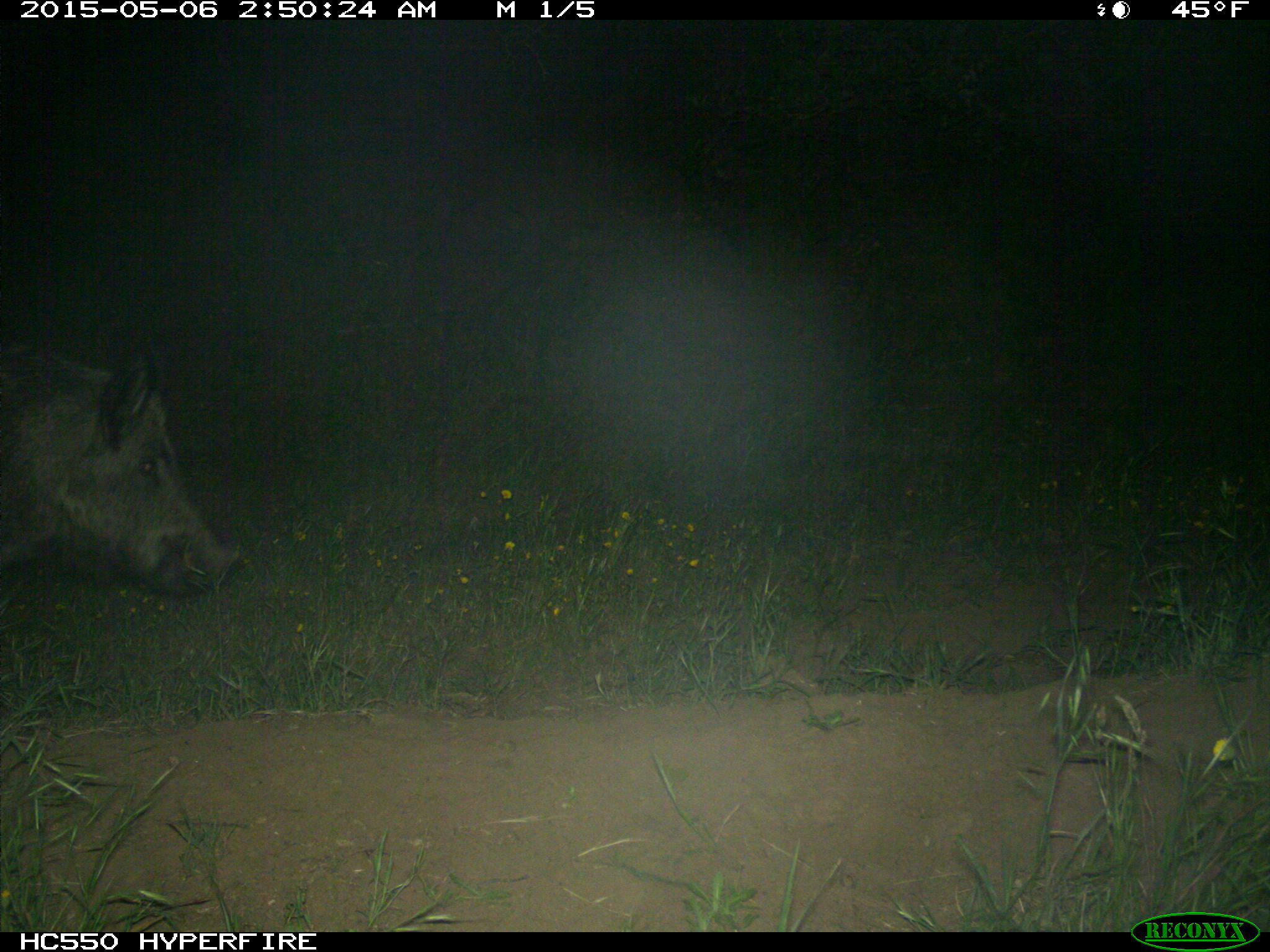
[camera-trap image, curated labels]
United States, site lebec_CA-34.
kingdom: Animalia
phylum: Chordata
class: Mammalia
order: Artiodactyla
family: Suidae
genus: Sus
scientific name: Sus scrofa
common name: wild boar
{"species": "Sus scrofa (wild boar)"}